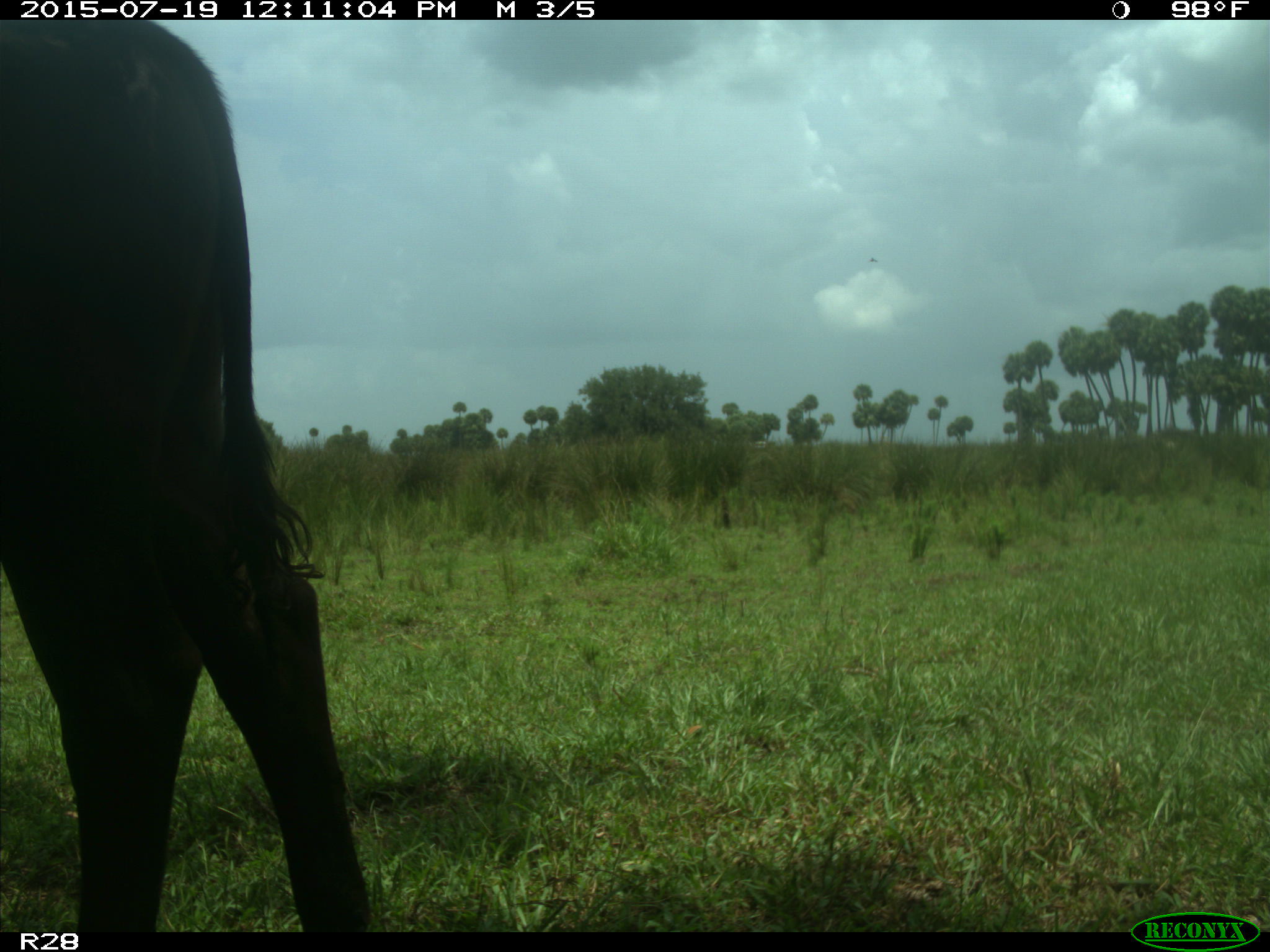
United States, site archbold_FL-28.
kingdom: Animalia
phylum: Chordata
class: Mammalia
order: Artiodactyla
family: Bovidae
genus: Bos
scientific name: Bos taurus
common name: domestic cow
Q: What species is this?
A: Bos taurus (domestic cow).